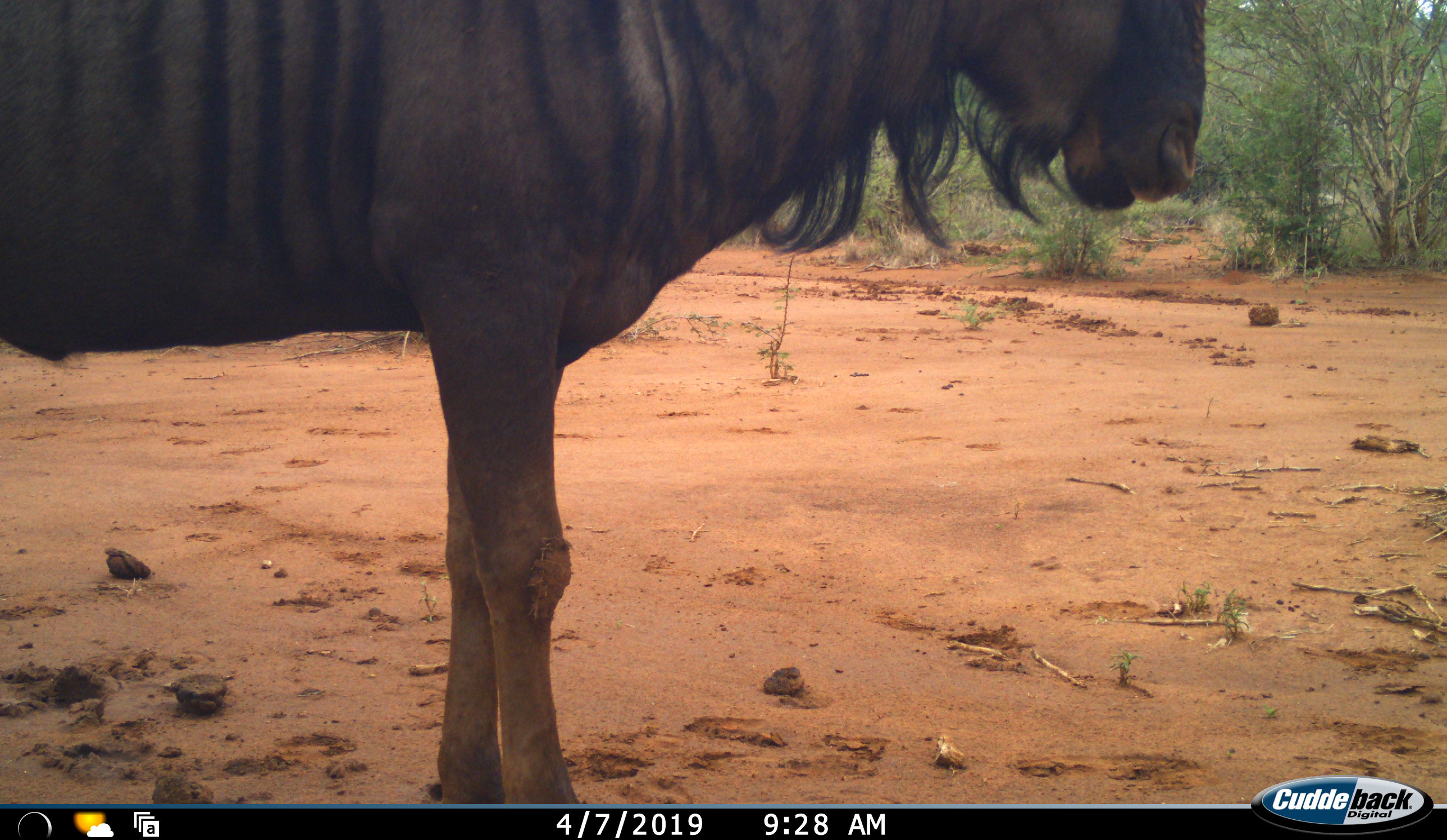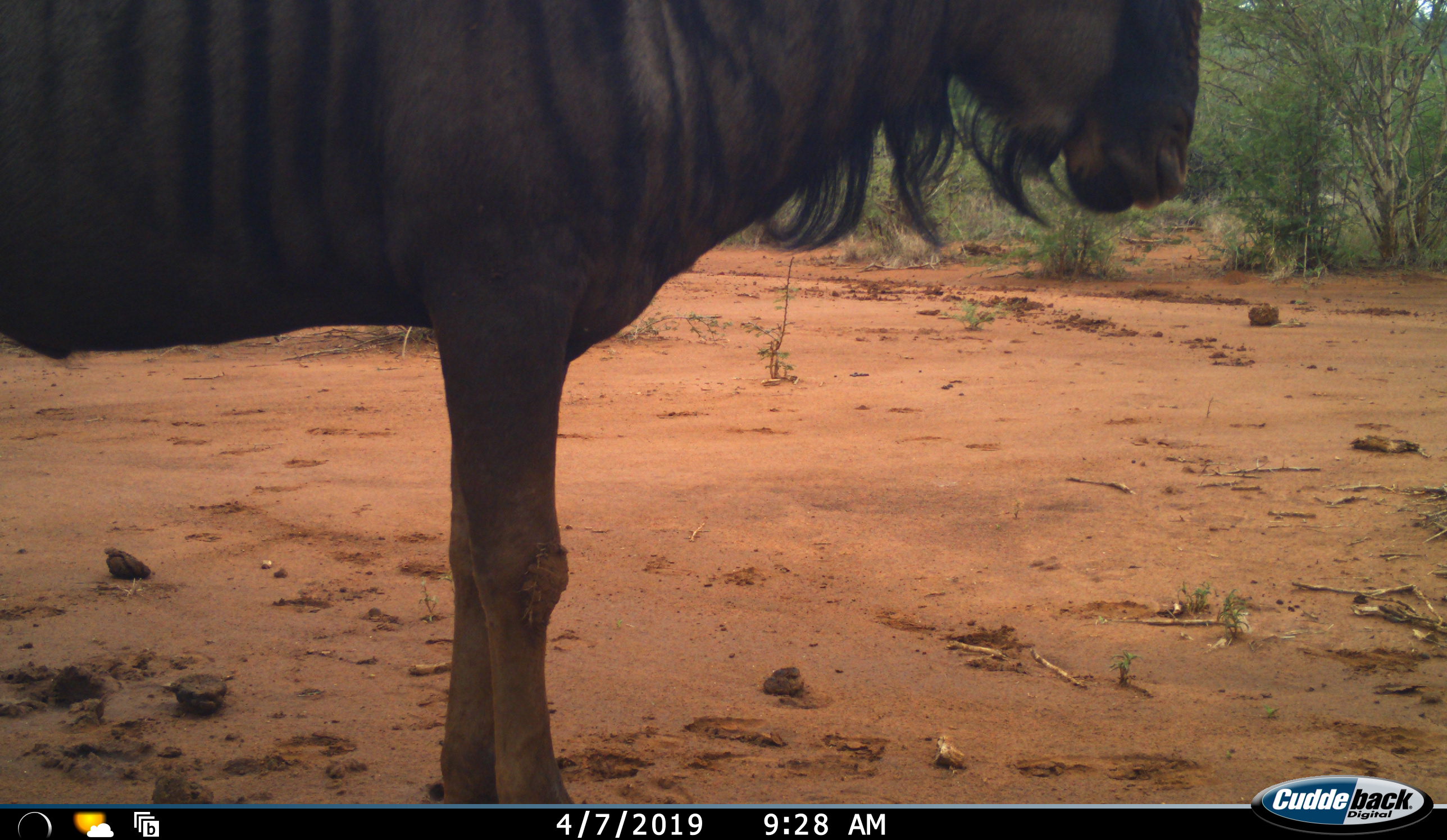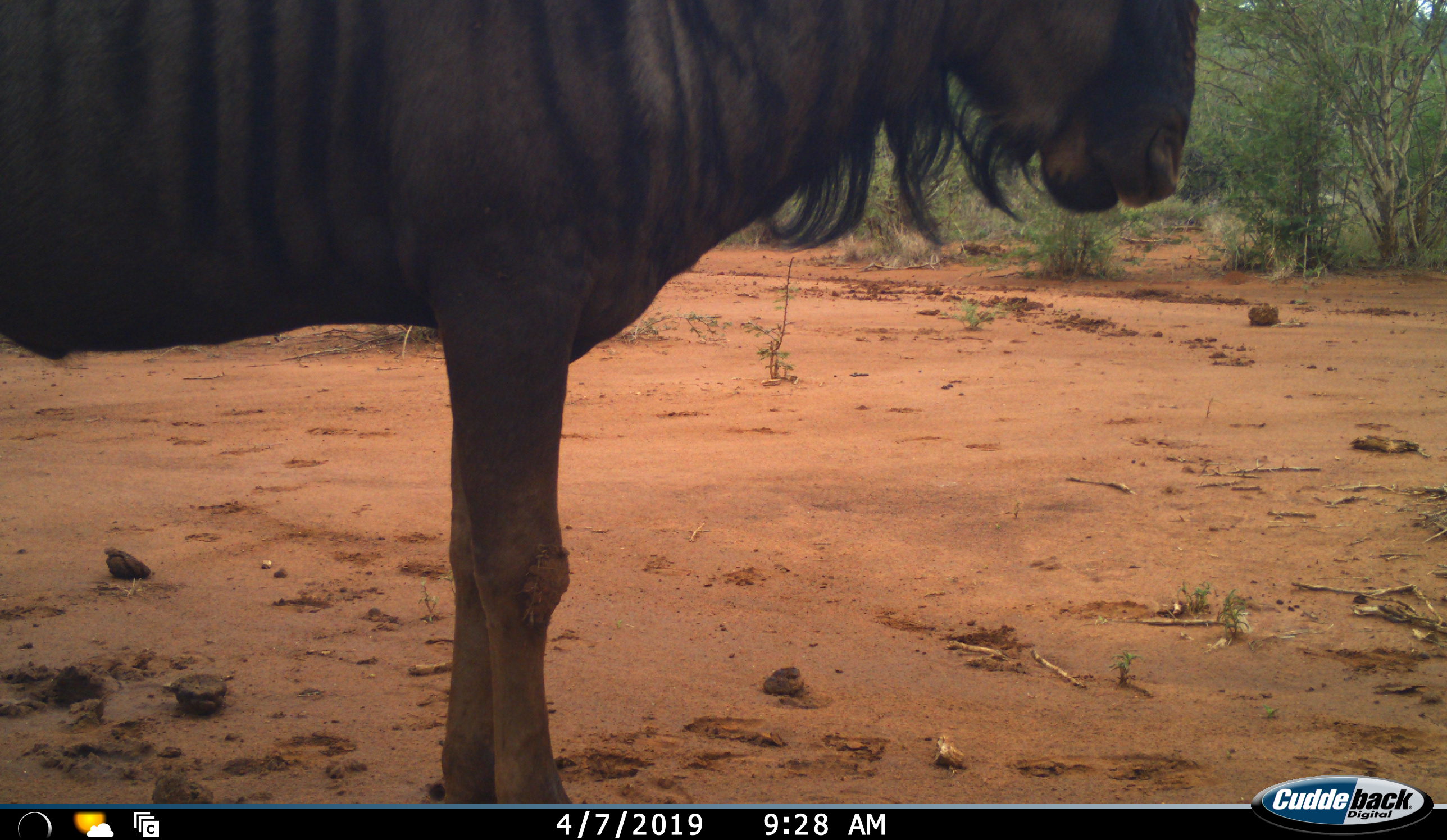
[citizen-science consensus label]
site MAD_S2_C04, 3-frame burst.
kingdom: Animalia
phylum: Chordata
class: Mammalia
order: Artiodactyla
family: Bovidae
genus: Connochaetes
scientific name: Connochaetes taurinus taurinus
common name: blue wildebeest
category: wildebeestblue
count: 1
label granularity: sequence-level